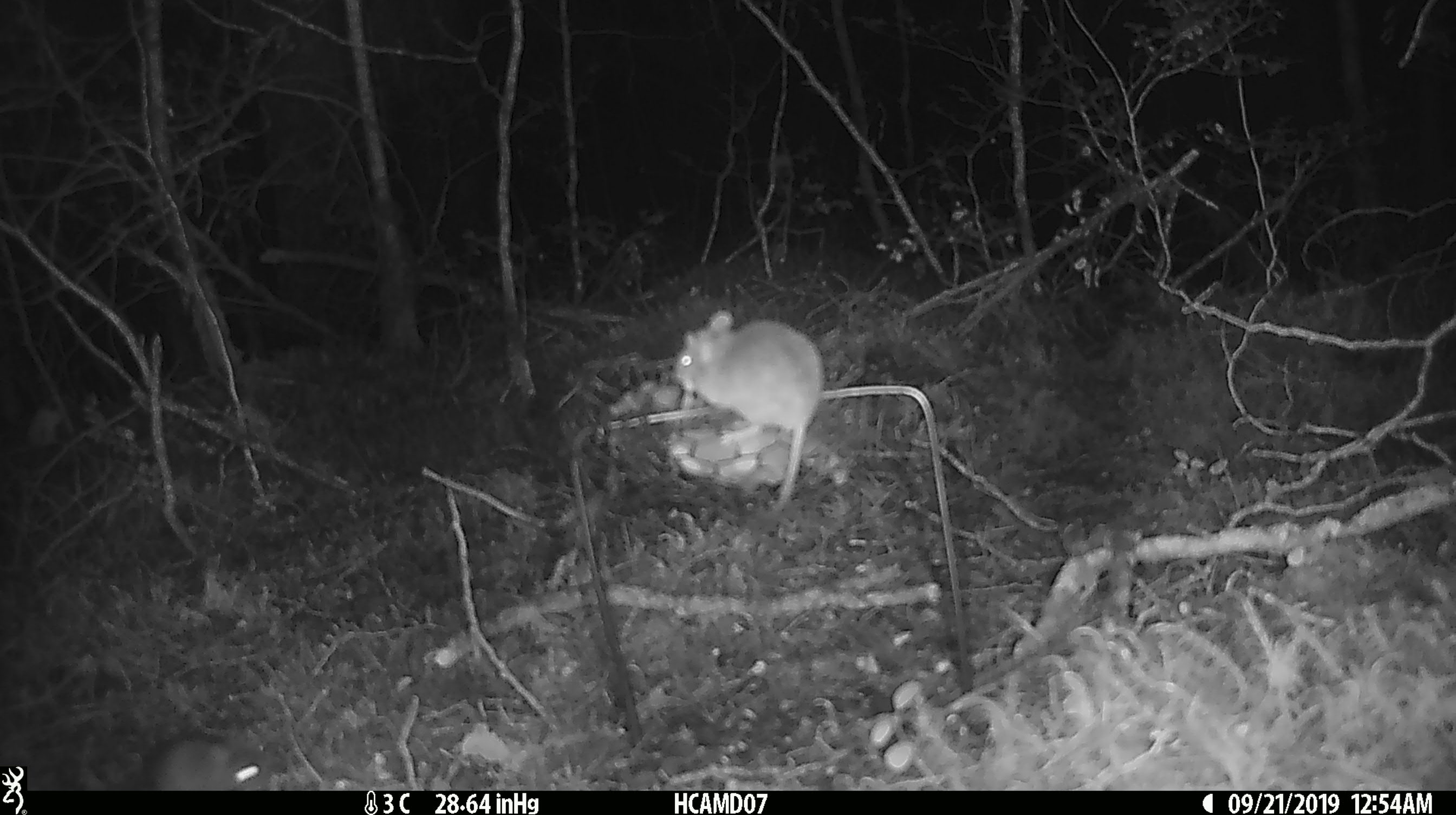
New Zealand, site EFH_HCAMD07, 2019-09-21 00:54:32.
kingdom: Animalia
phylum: Chordata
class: Mammalia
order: Rodentia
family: Muridae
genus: Mus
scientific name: Mus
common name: mouse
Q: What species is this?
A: Mouse (Mus).